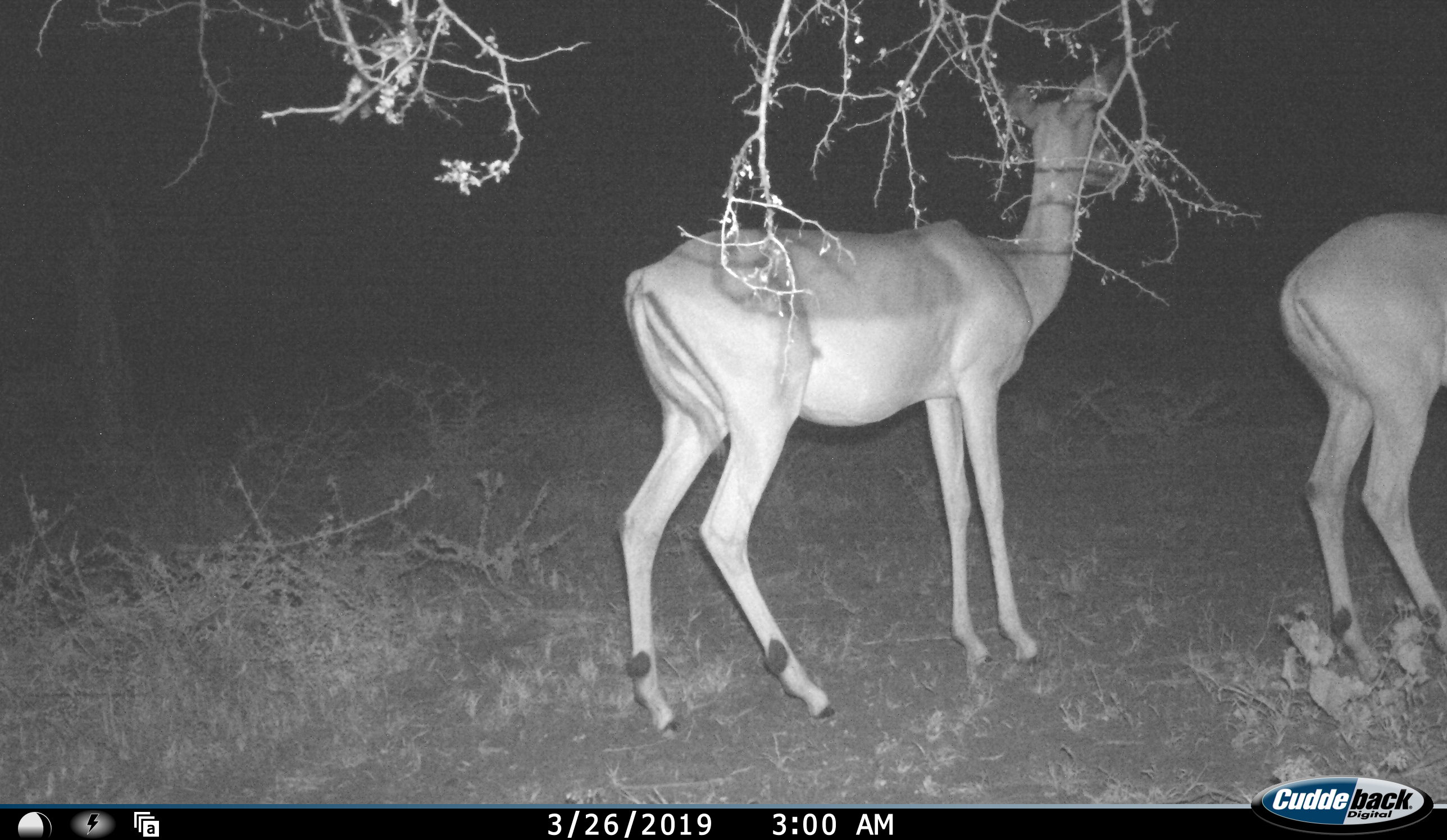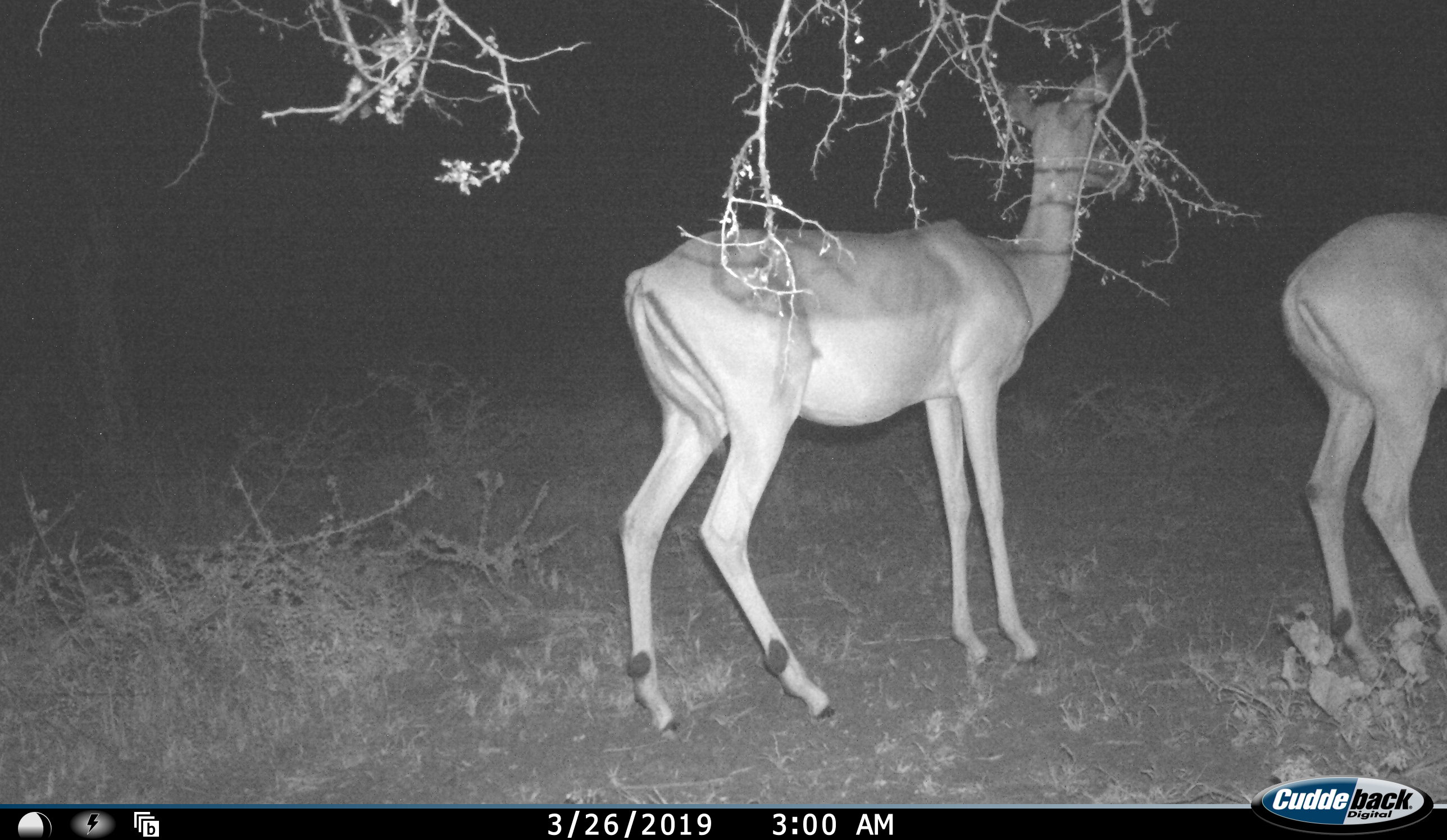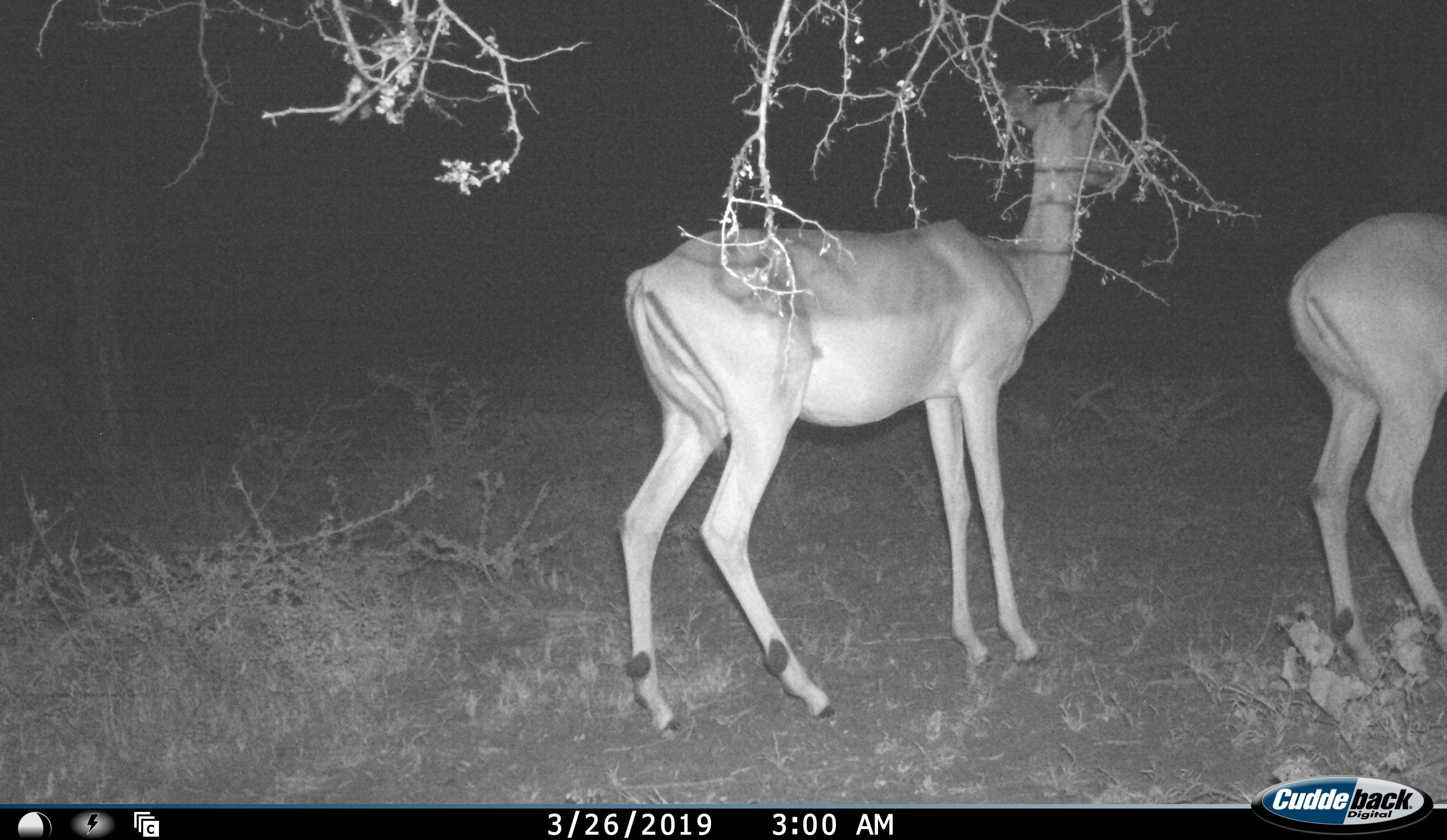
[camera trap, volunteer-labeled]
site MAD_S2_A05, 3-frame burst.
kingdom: Animalia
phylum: Chordata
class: Mammalia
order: Artiodactyla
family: Bovidae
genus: Aepyceros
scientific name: Aepyceros melampus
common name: impala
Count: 2.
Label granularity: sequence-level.